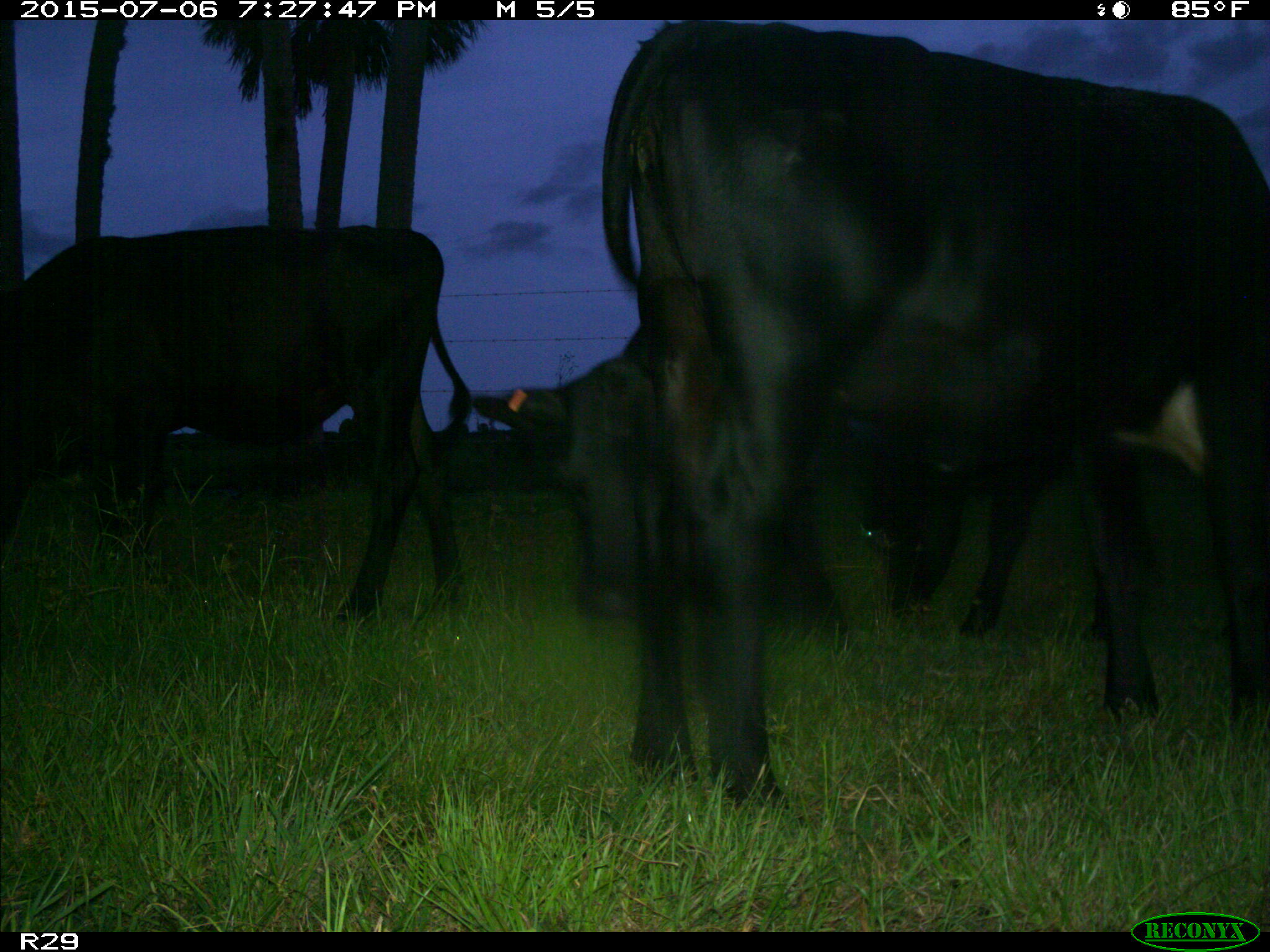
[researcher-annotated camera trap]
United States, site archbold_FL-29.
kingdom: Animalia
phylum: Chordata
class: Mammalia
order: Artiodactyla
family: Bovidae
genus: Bos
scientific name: Bos taurus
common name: domestic cow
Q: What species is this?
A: Bos taurus (domestic cow).